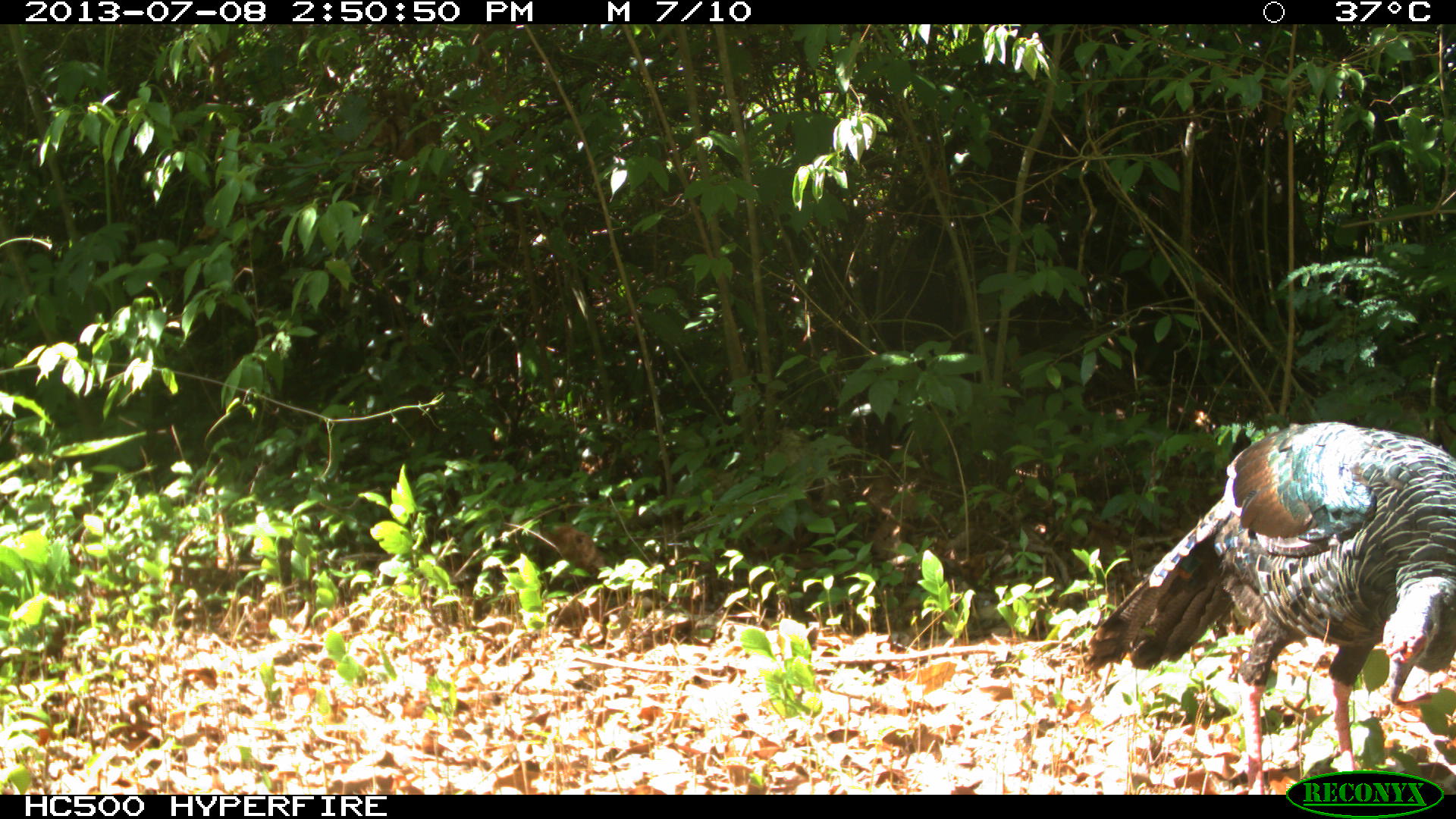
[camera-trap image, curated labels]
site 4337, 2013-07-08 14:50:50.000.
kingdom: Animalia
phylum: Chordata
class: Aves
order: Galliformes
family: Phasianidae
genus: Meleagris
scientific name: Meleagris ocellata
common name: ocellated turkey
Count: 1.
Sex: male.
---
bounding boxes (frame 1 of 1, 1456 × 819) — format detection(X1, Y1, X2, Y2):
meleagris ocellata: detection(1079, 421, 1456, 793)